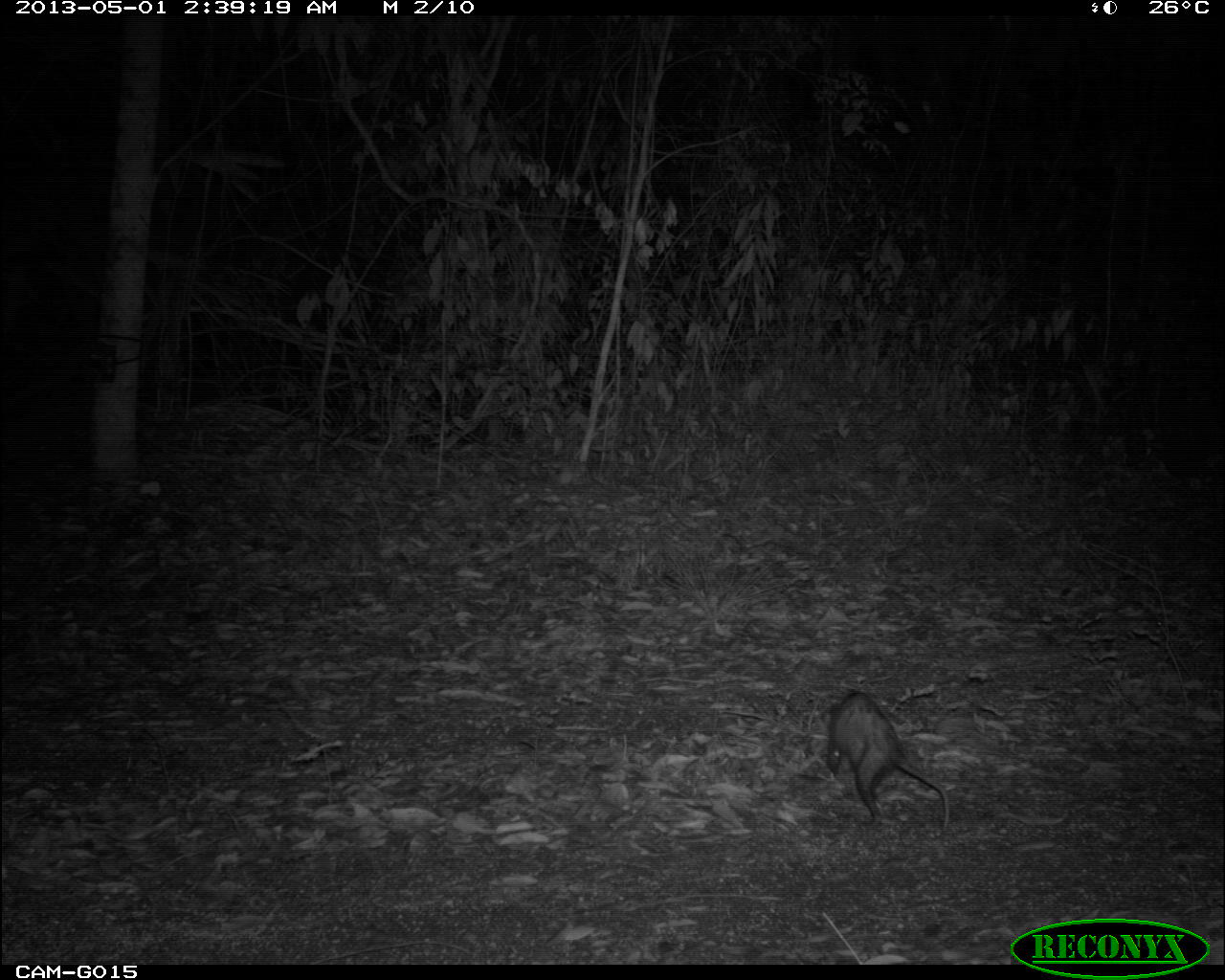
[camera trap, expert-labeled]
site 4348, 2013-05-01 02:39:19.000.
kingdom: Animalia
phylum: Chordata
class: Mammalia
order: Didelphimorphia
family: Didelphidae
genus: Didelphis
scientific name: Didelphis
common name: american opossums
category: didelphis sp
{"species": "didelphis sp (american opossums) (Didelphis)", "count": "1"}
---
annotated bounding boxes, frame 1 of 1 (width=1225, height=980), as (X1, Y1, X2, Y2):
didelphis sp: (826, 692, 951, 832)